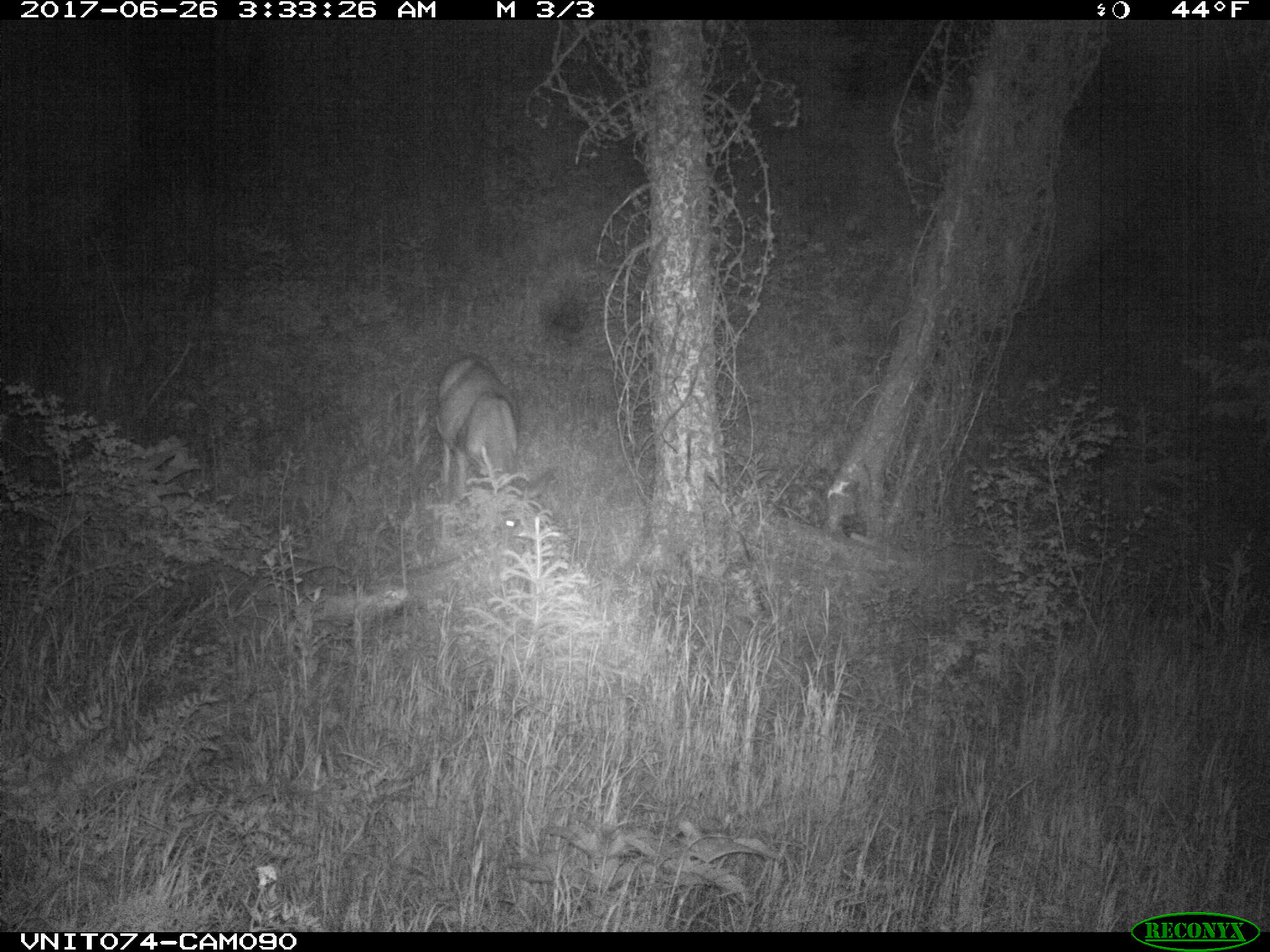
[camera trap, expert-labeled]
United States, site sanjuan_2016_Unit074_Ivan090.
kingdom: Animalia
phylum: Chordata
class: Mammalia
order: Artiodactyla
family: Cervidae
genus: Odocoileus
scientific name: Odocoileus hemionus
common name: mule deer